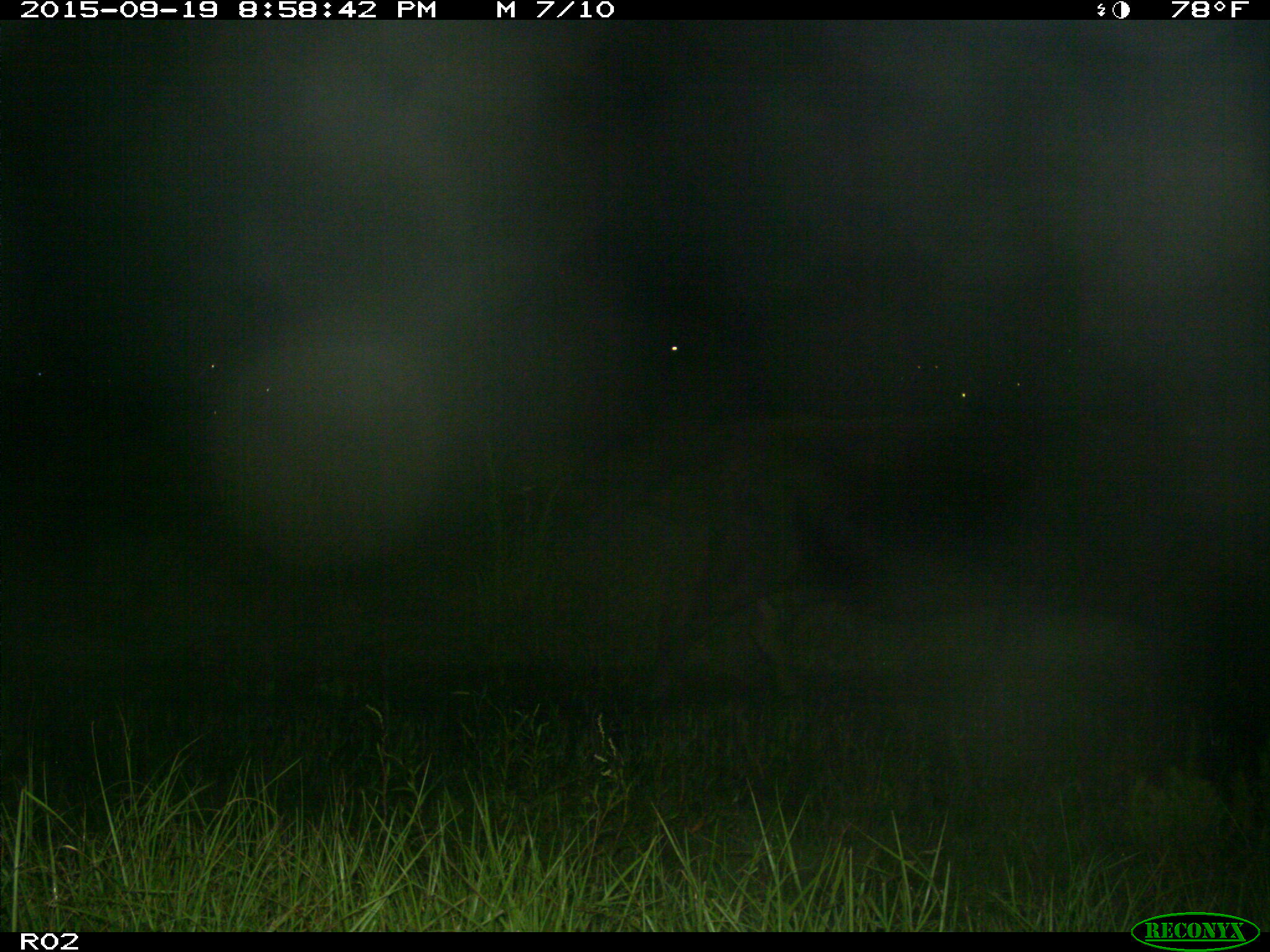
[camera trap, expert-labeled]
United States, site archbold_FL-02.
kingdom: Animalia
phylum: Chordata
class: Mammalia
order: Artiodactyla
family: Bovidae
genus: Bos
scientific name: Bos taurus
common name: domestic cow